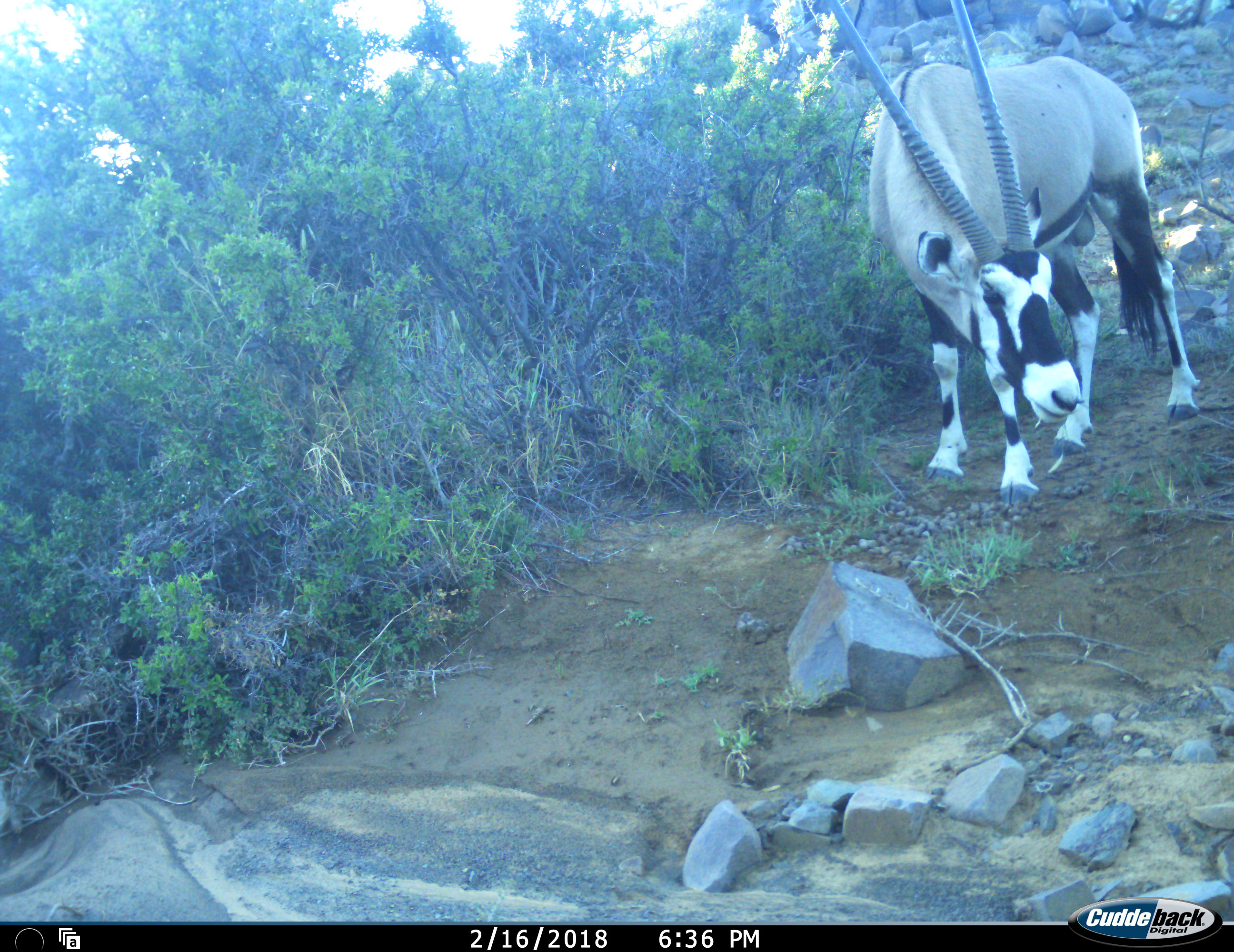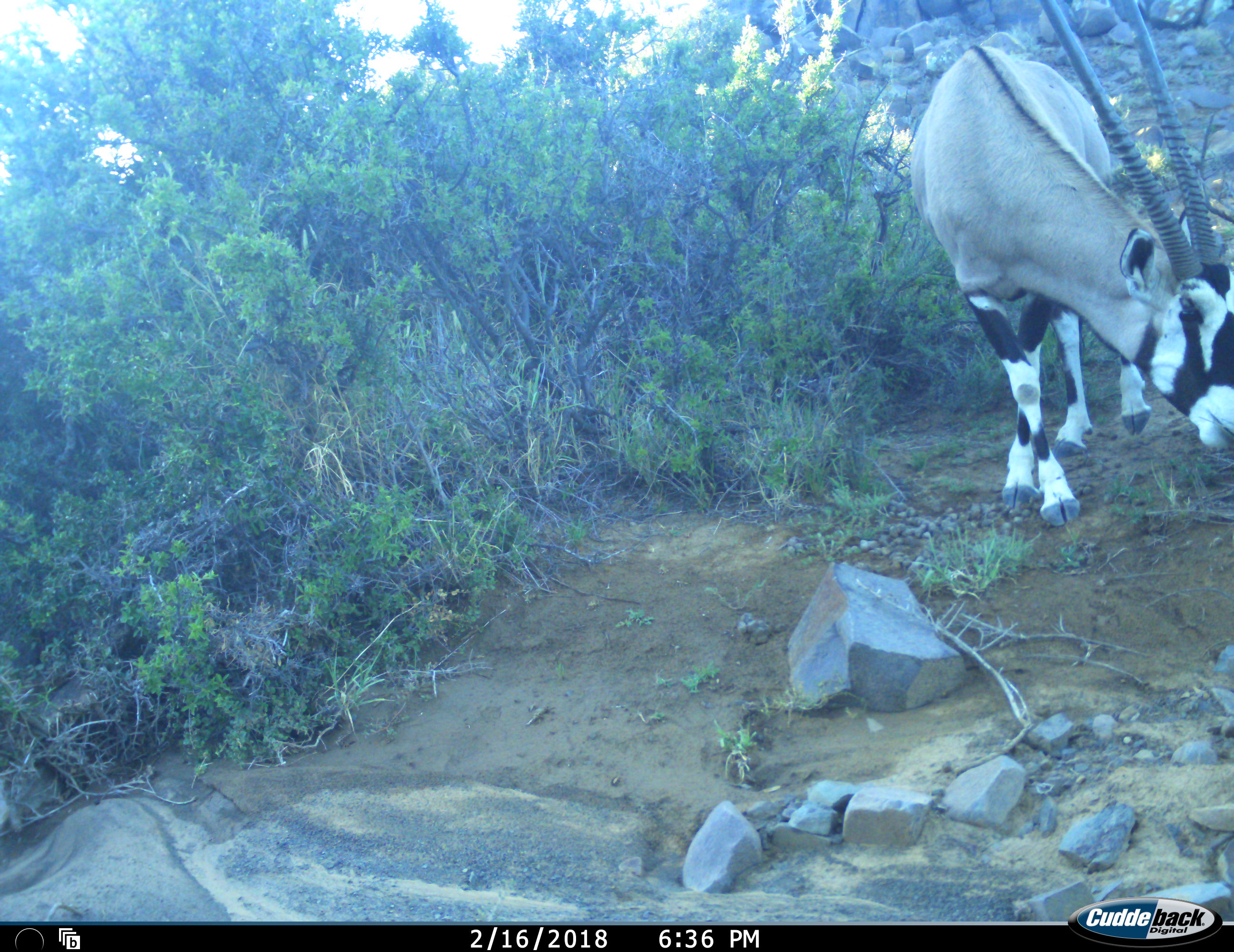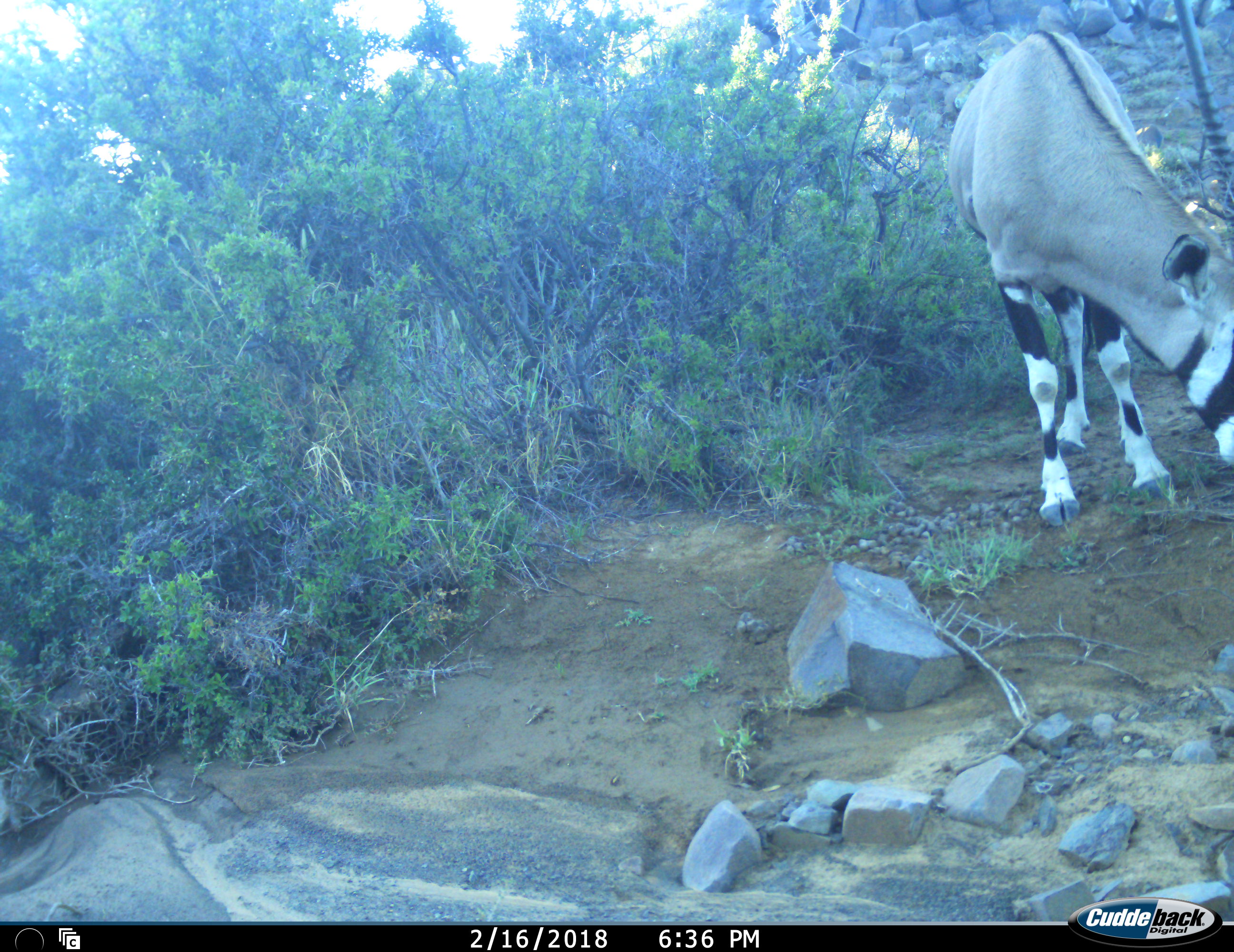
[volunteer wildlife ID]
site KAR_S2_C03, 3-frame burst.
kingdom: Animalia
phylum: Chordata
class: Mammalia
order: Artiodactyla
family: Bovidae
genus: Oryx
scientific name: Oryx gazella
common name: gemsbok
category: oryx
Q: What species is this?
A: Oryx (gemsbok) (Oryx gazella).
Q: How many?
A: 1.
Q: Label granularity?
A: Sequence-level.